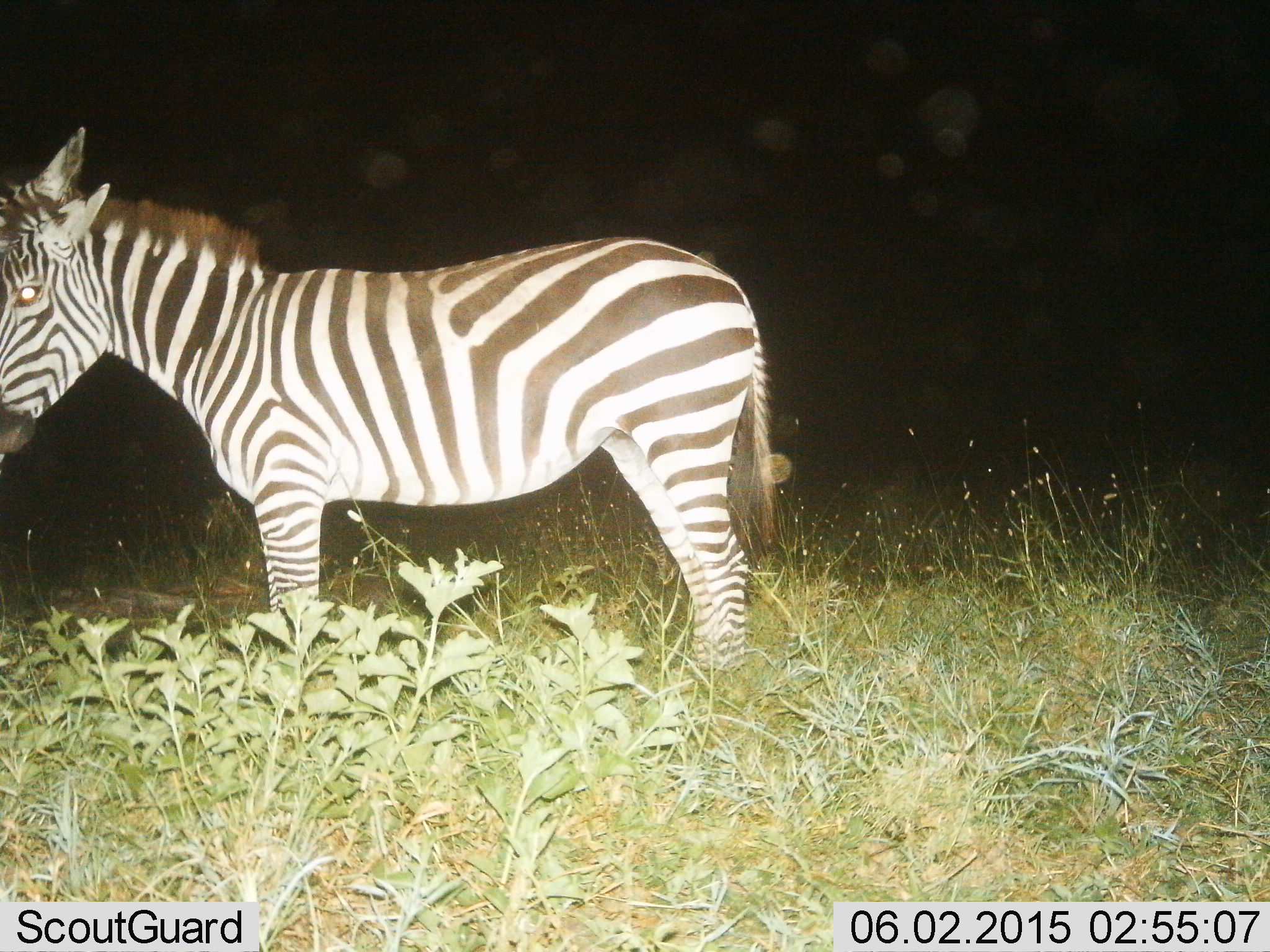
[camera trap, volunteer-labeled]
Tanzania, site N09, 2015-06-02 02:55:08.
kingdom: Animalia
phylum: Chordata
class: Mammalia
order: Perissodactyla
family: Equidae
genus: Equus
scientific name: Equus quagga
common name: plains zebra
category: zebra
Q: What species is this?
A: Zebra (plains zebra) (Equus quagga).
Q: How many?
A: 1.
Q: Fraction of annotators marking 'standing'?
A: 100%.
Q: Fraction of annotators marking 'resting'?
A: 0%.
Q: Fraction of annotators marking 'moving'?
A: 0%.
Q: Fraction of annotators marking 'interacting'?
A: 0%.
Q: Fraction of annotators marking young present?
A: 0%.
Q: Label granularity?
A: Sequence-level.